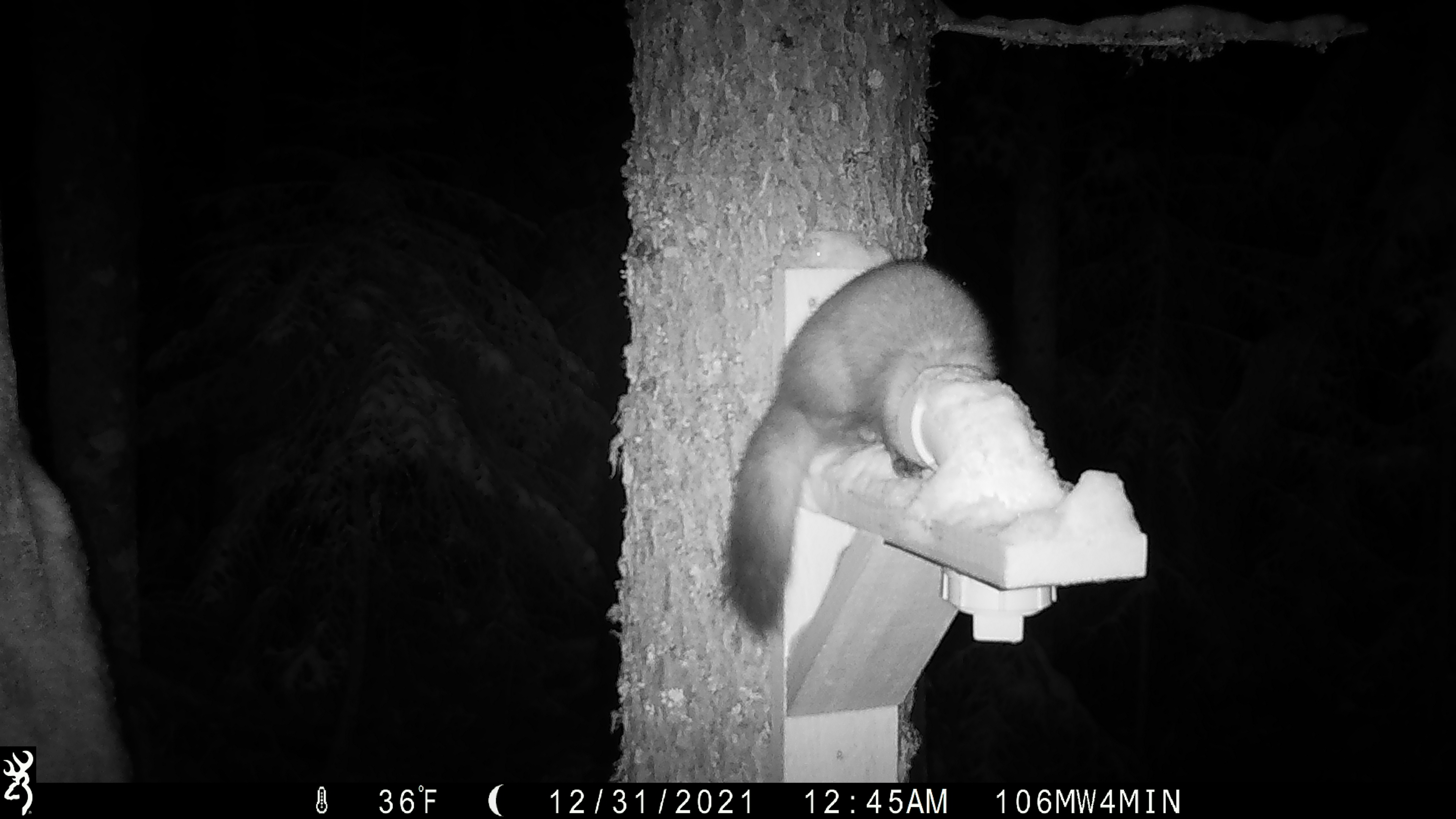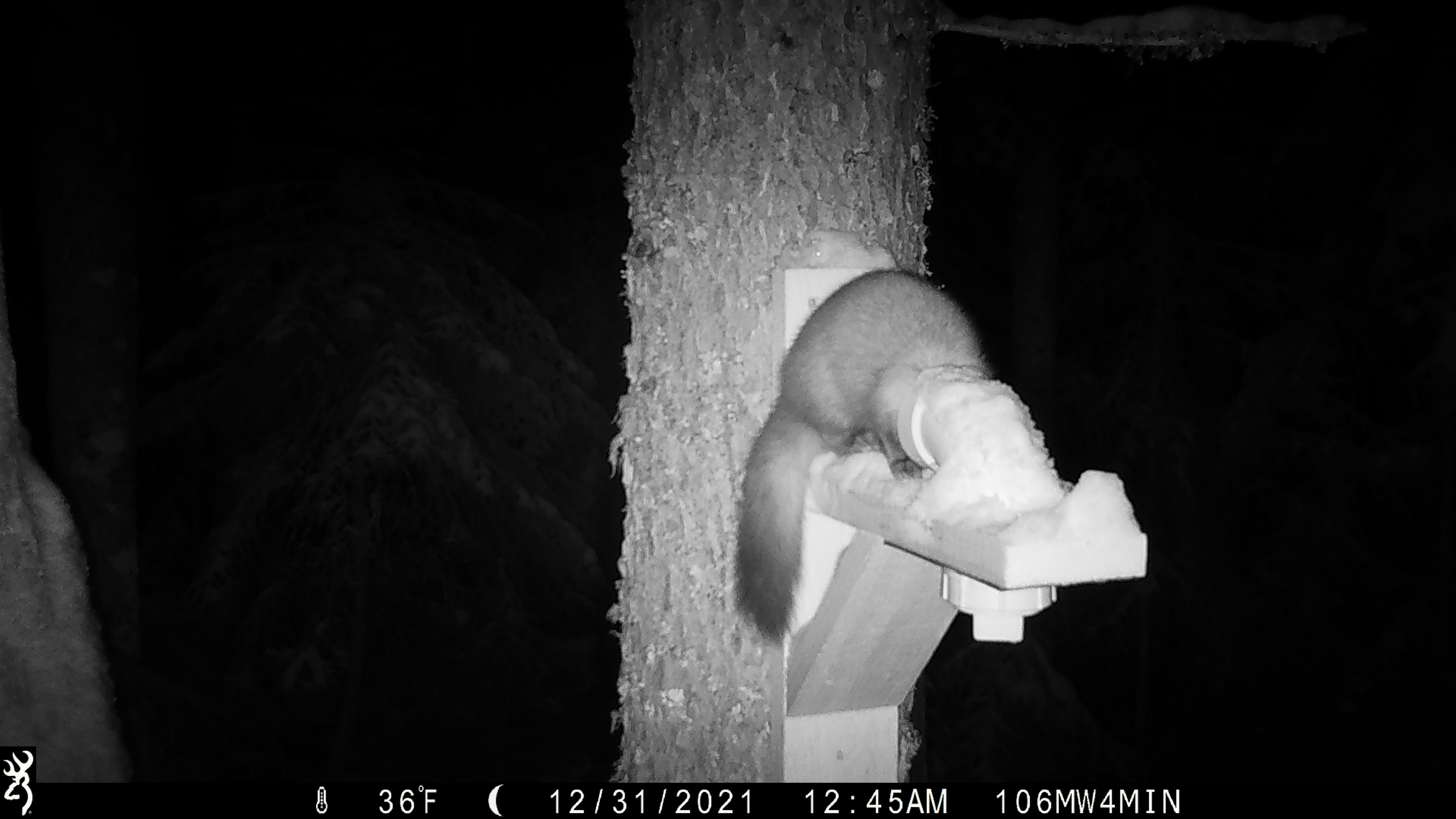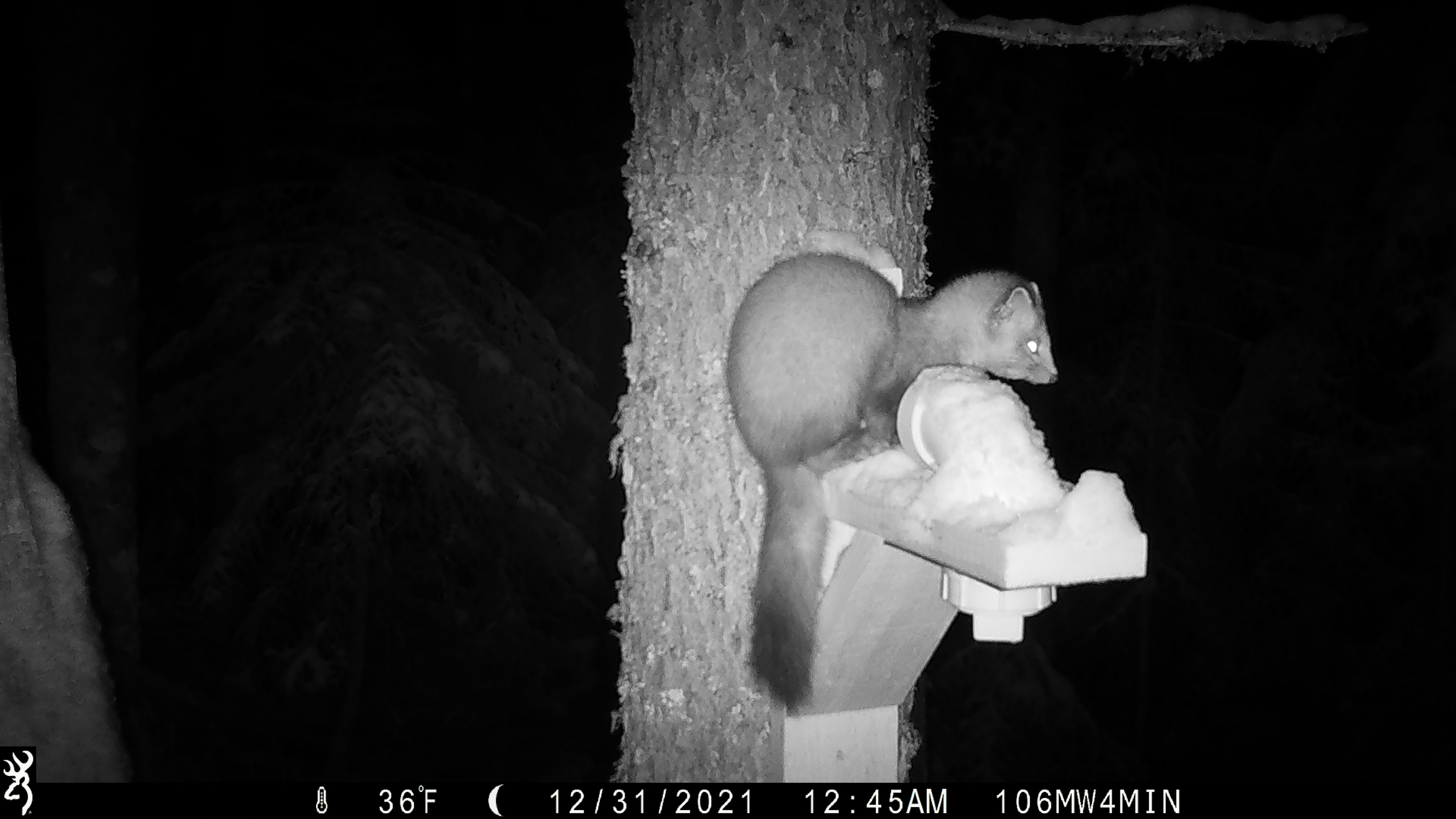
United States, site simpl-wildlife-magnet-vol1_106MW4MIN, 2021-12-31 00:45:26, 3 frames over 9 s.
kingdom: Animalia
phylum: Chordata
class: Mammalia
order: Carnivora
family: Mustelidae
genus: Martes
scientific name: Martes americana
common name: american marten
American marten (Martes americana).